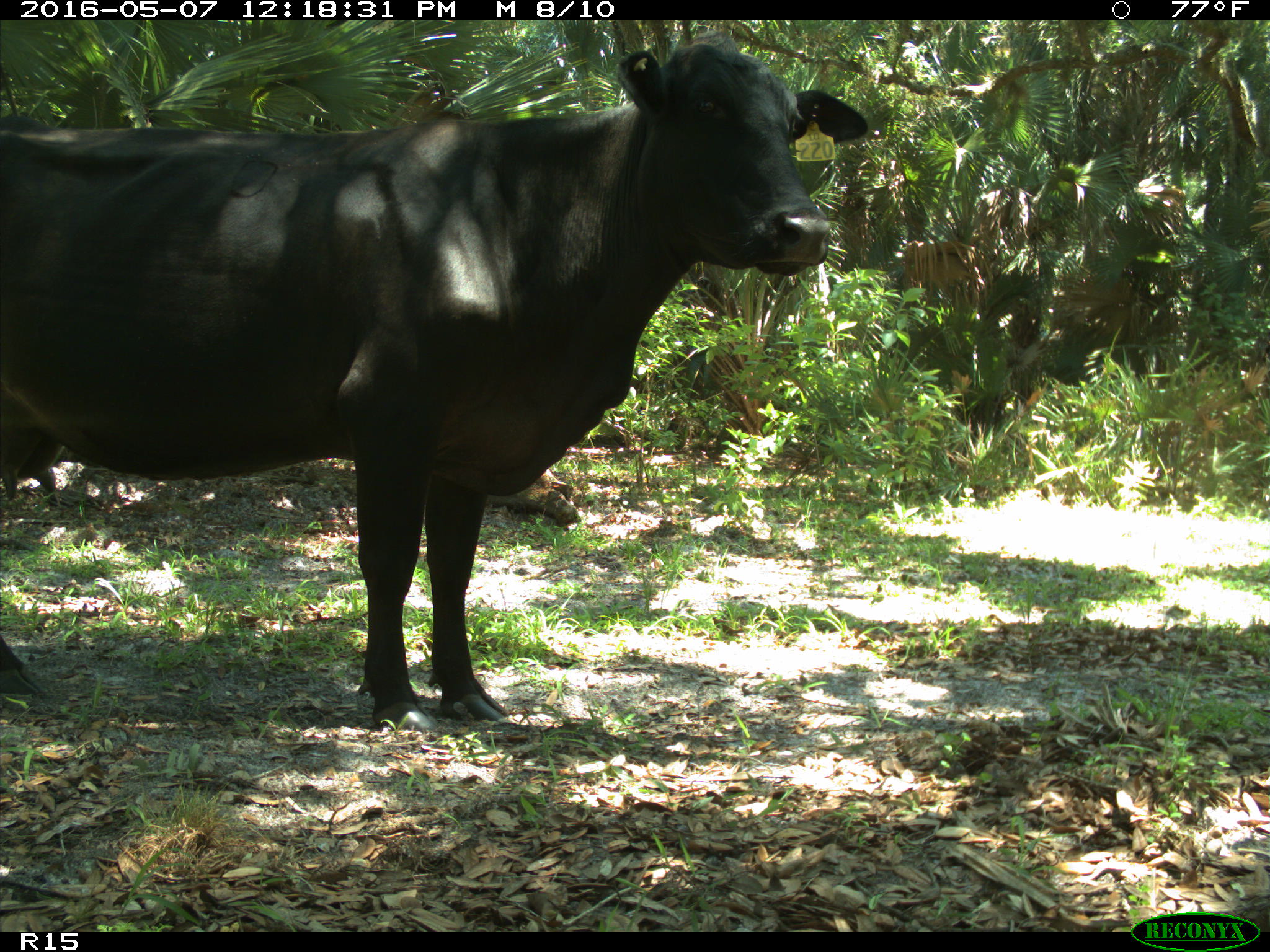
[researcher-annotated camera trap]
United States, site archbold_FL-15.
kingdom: Animalia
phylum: Chordata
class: Mammalia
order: Artiodactyla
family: Bovidae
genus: Bos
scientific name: Bos taurus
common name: domestic cow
Bos taurus (domestic cow).